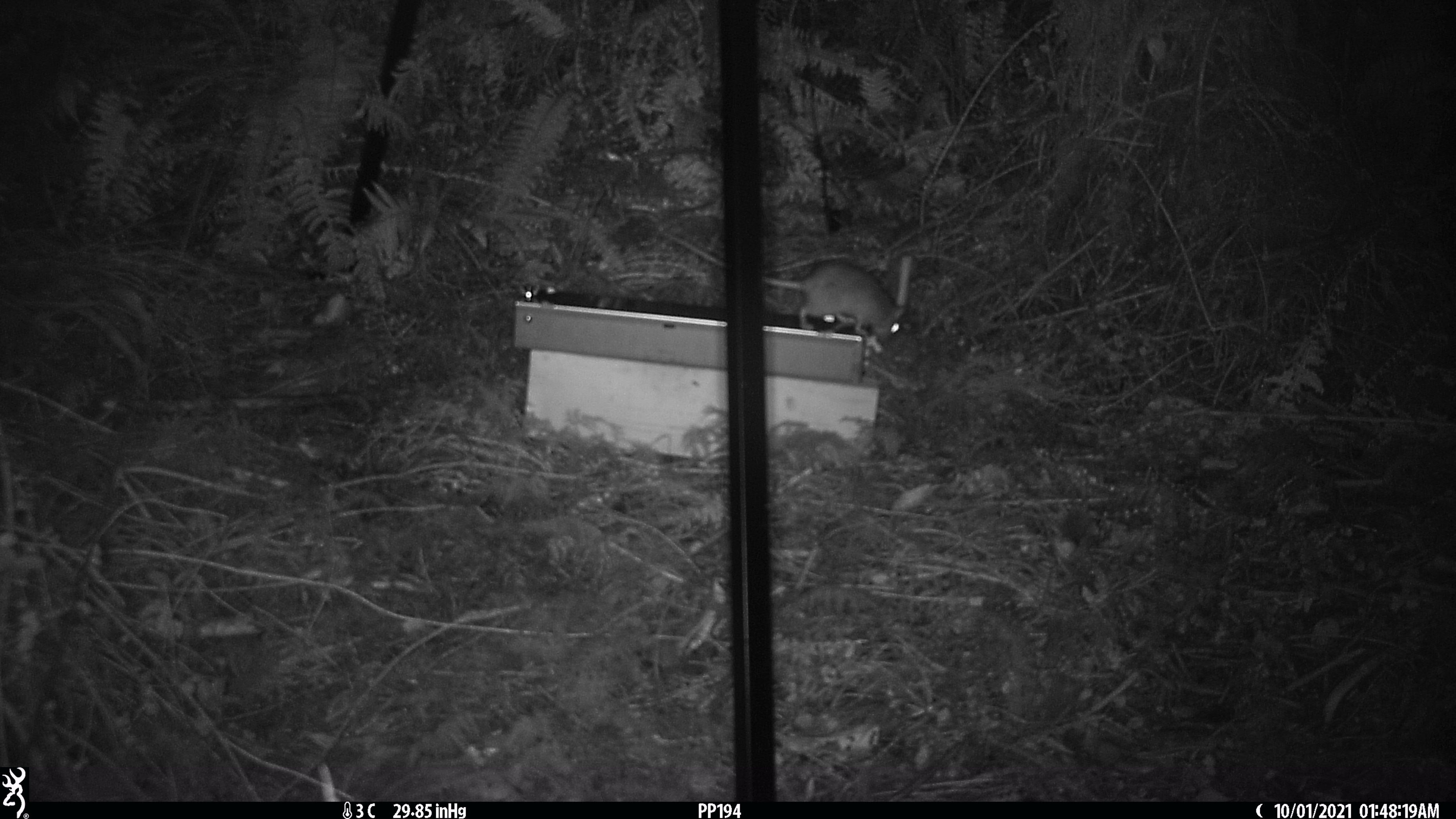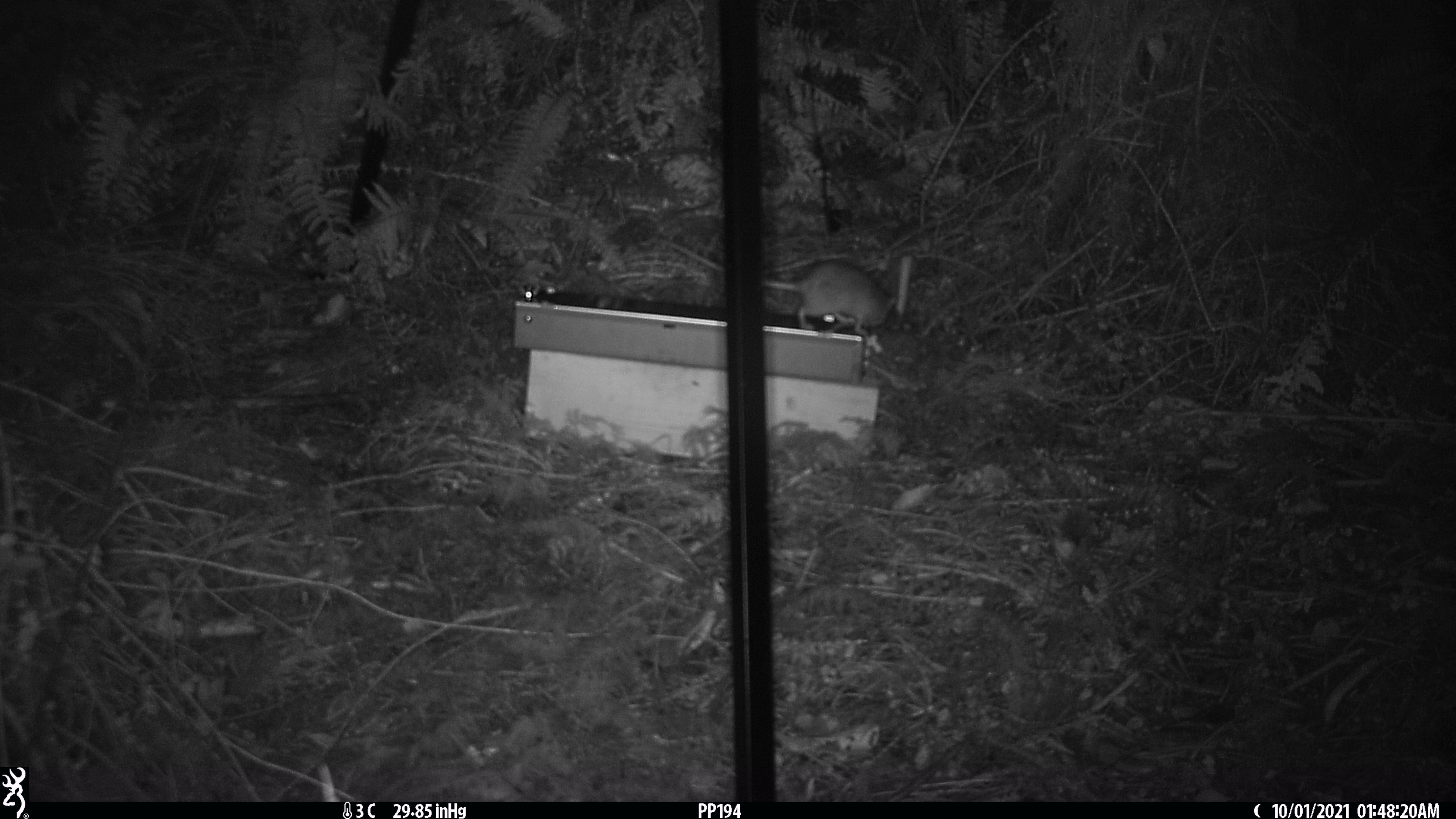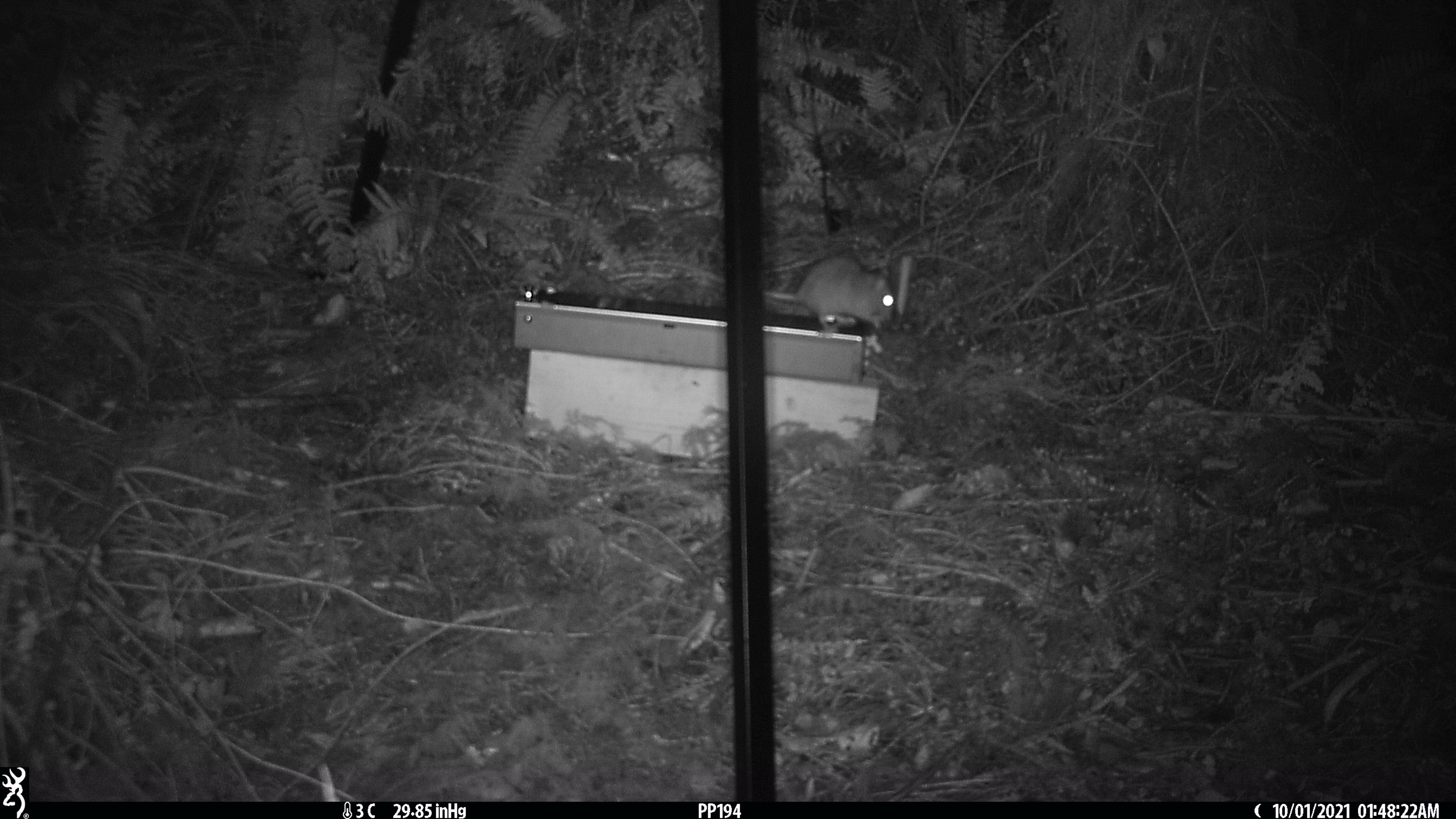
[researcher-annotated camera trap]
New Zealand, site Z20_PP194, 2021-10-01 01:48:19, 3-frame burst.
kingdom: Animalia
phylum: Chordata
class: Mammalia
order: Rodentia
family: Muridae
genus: Rattus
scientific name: Rattus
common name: rat